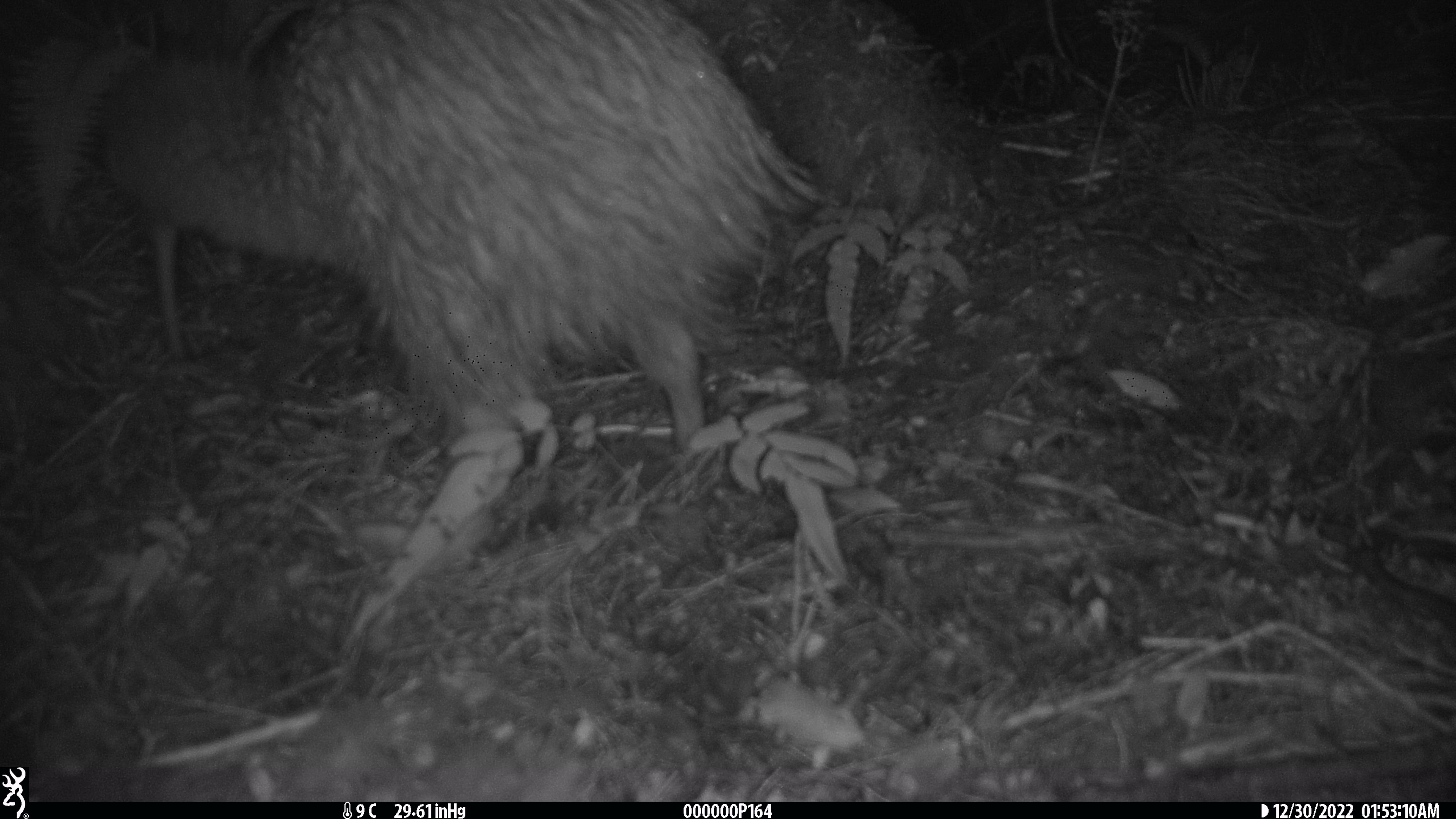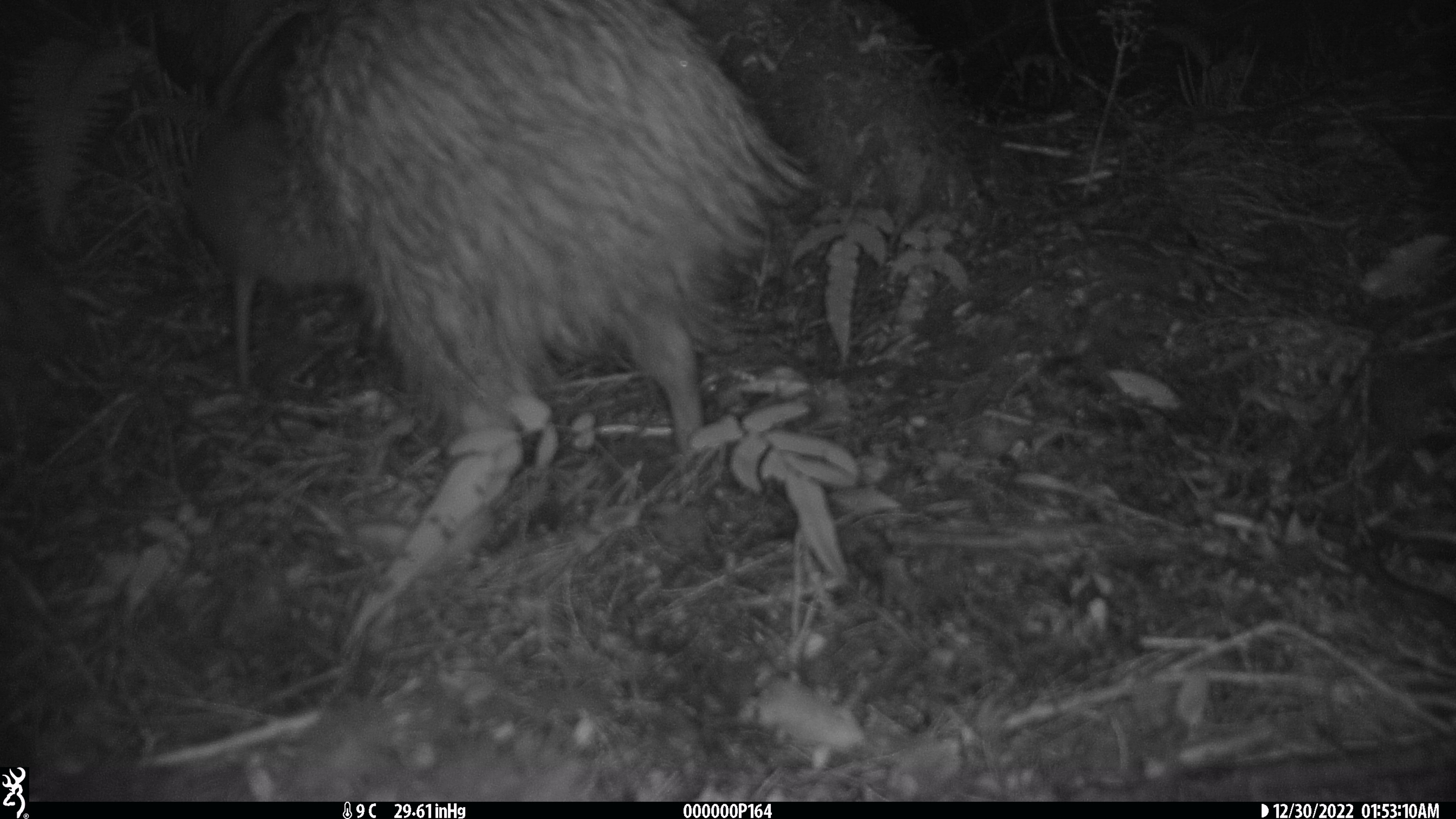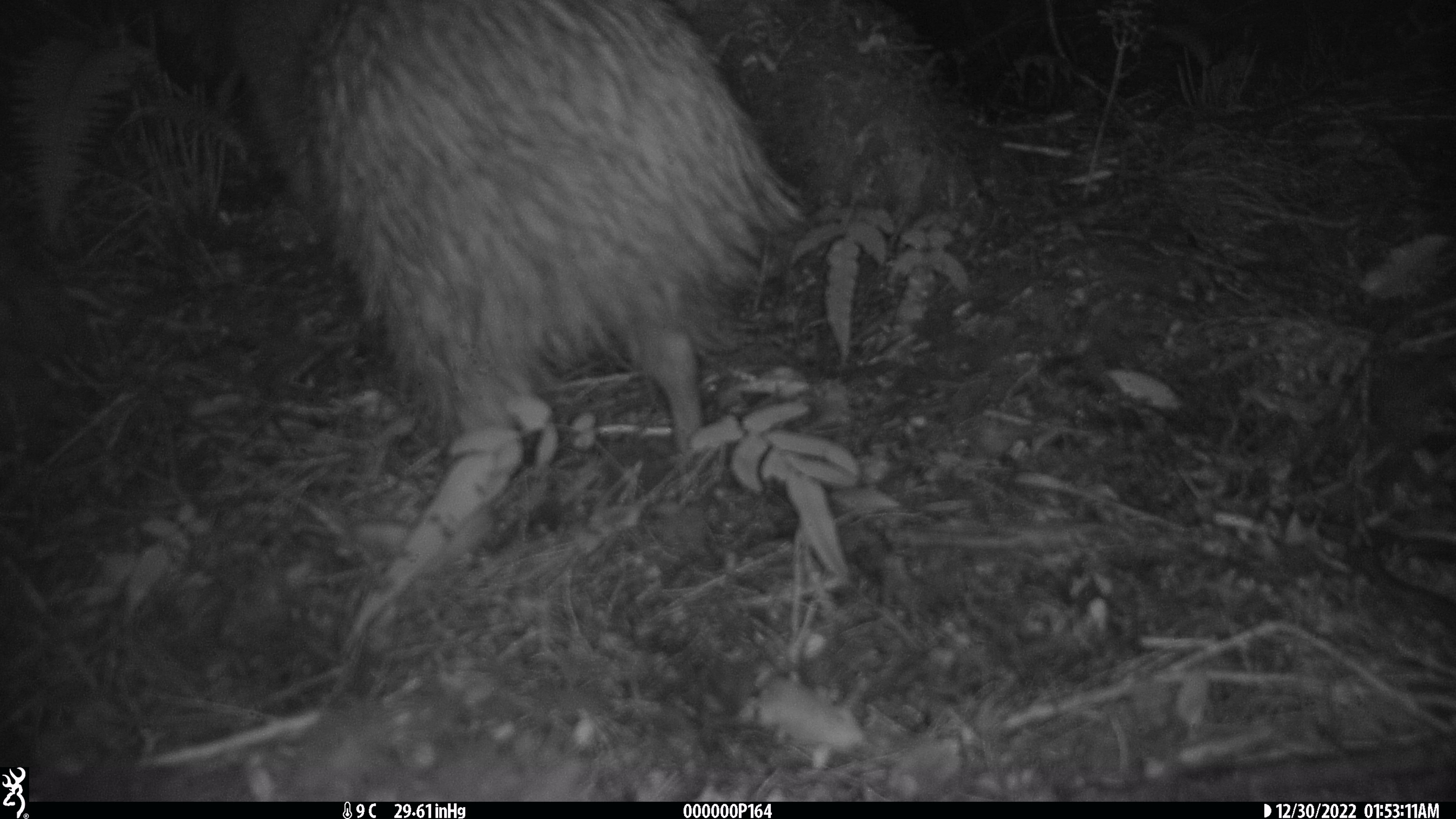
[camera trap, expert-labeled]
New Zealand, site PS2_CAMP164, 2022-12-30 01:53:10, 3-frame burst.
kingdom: Animalia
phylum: Chordata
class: Aves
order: Apterygiformes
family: Apterygidae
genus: Apteryx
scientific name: Apteryx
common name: kiwi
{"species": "kiwi (Apteryx)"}